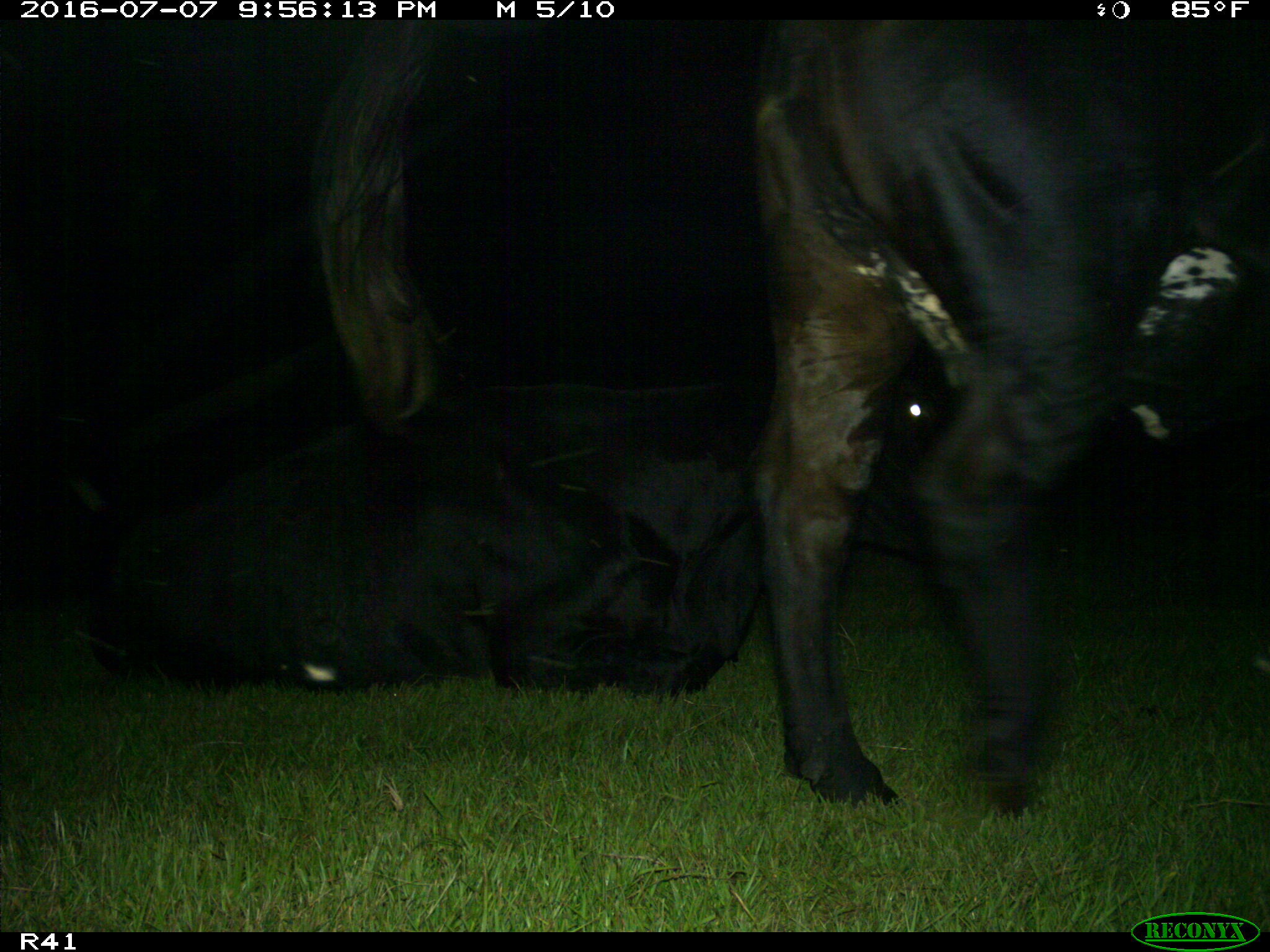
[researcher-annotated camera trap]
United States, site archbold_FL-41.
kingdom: Animalia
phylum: Chordata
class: Mammalia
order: Artiodactyla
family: Bovidae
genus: Bos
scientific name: Bos taurus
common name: domestic cow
Bos taurus (domestic cow).